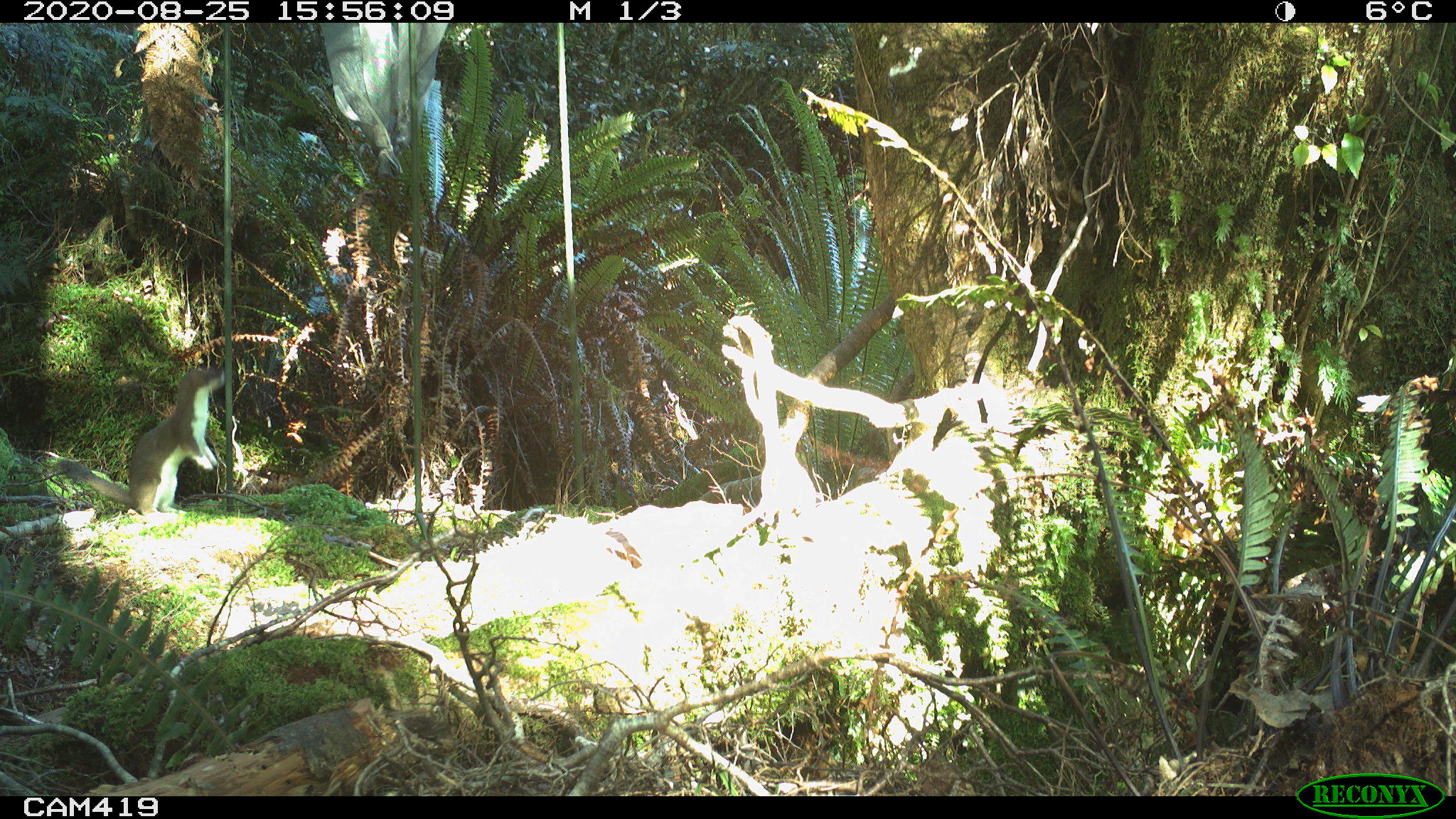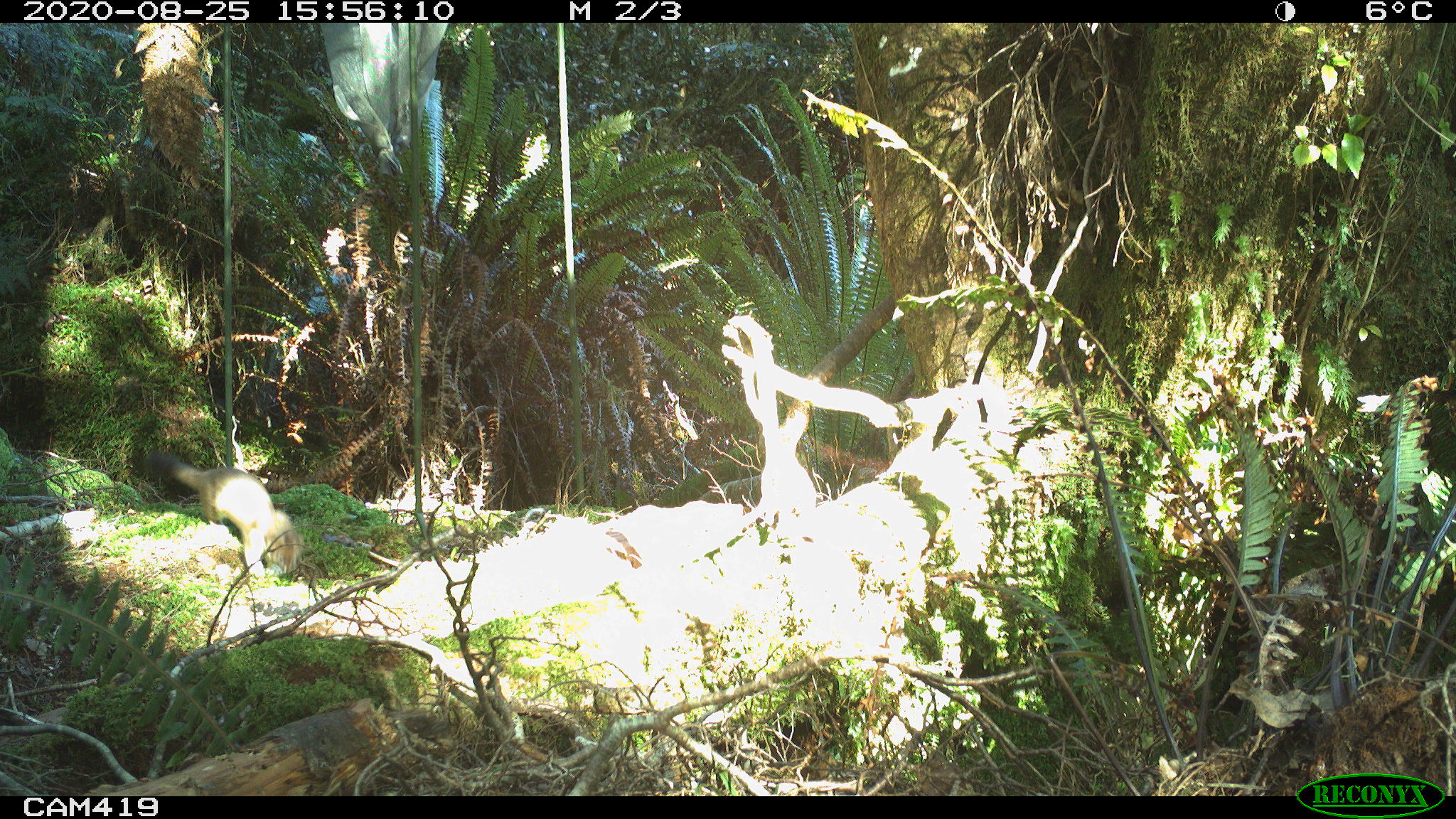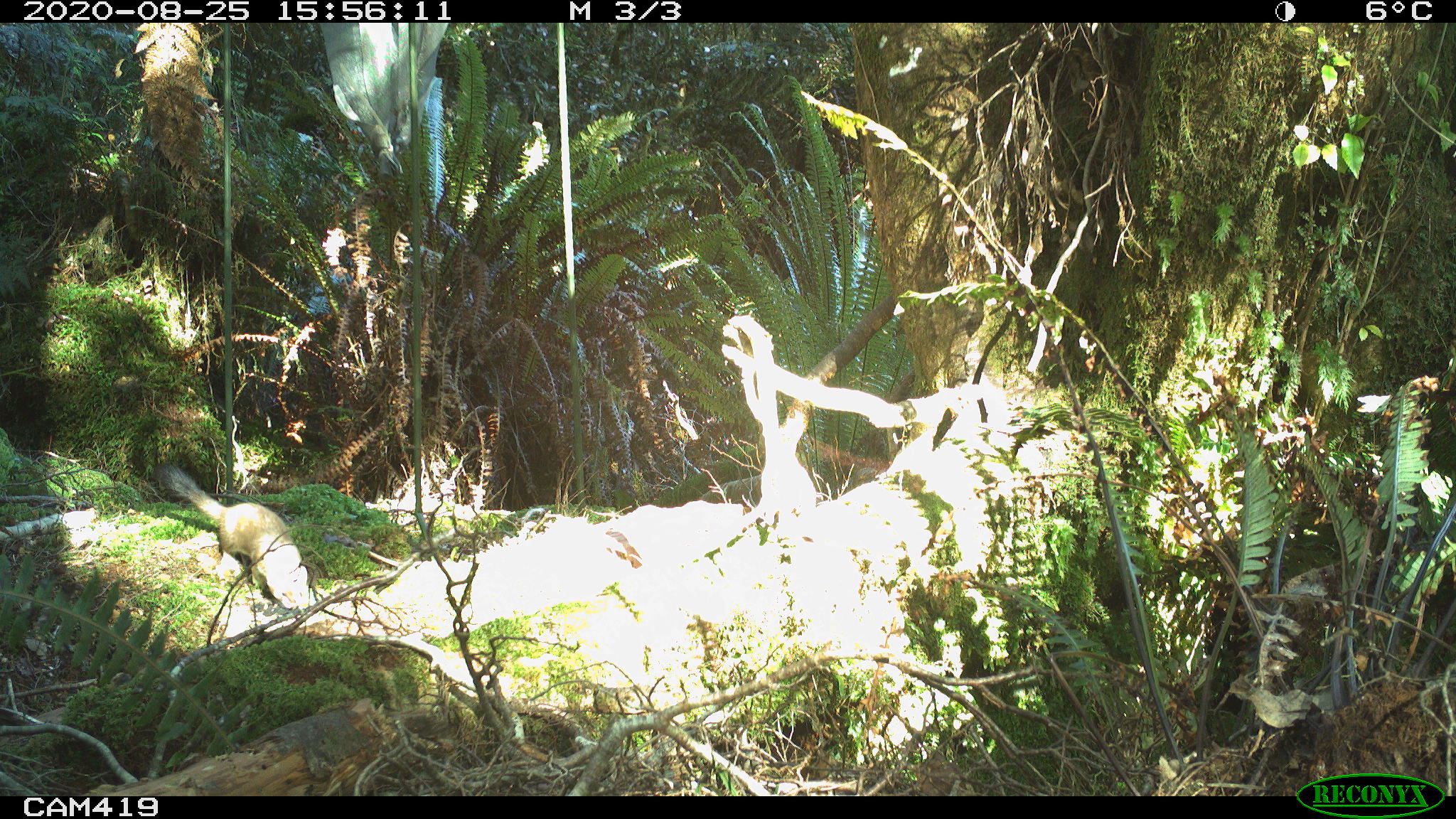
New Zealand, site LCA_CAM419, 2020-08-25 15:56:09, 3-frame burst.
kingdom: Animalia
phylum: Chordata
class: Mammalia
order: Carnivora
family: Mustelidae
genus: Mustela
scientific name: Mustela erminea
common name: stoat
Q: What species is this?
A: Stoat (Mustela erminea).